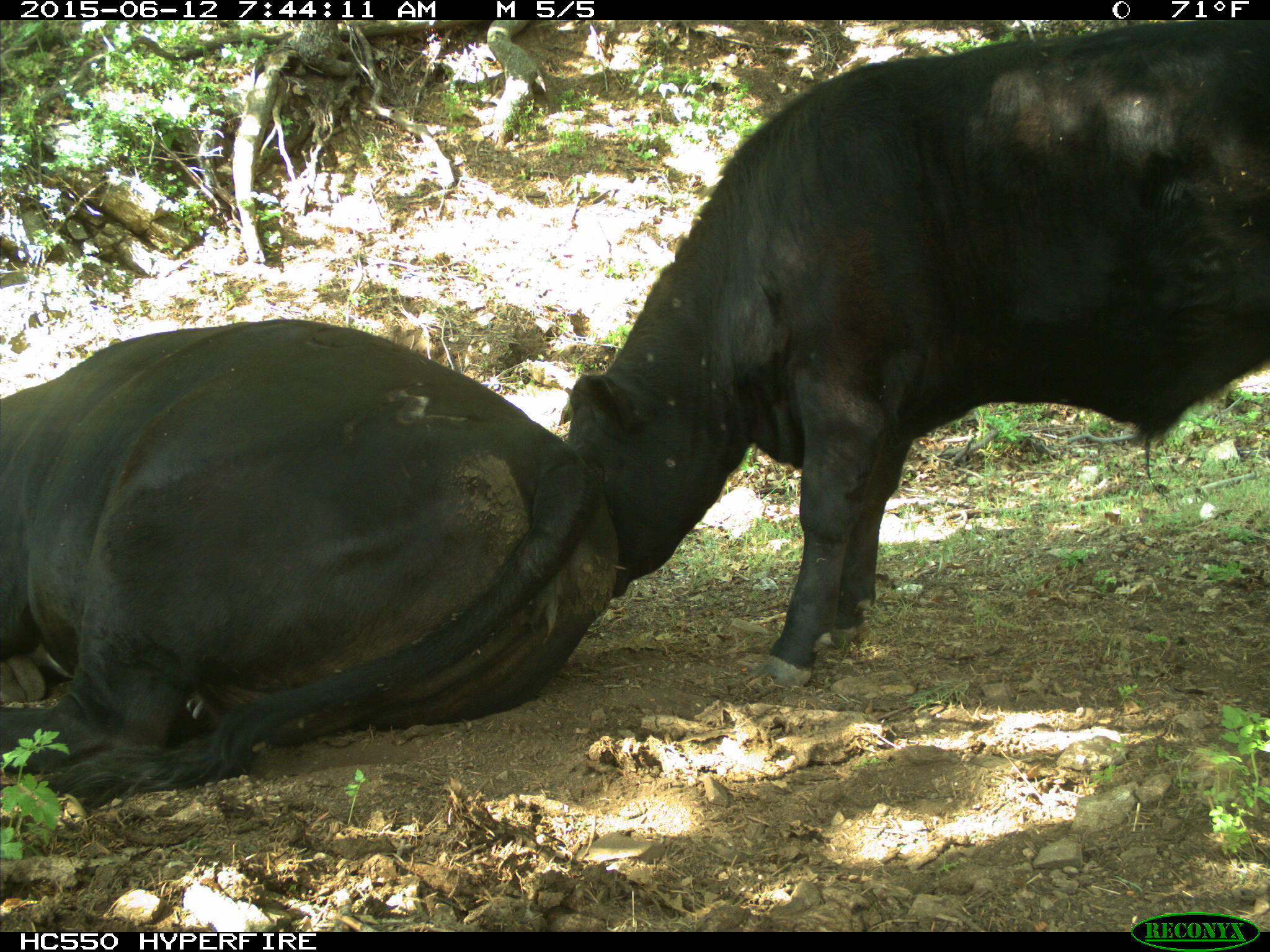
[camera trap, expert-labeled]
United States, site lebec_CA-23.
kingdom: Animalia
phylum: Chordata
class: Mammalia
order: Artiodactyla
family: Bovidae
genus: Bos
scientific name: Bos taurus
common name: domestic cow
Bos taurus (domestic cow).